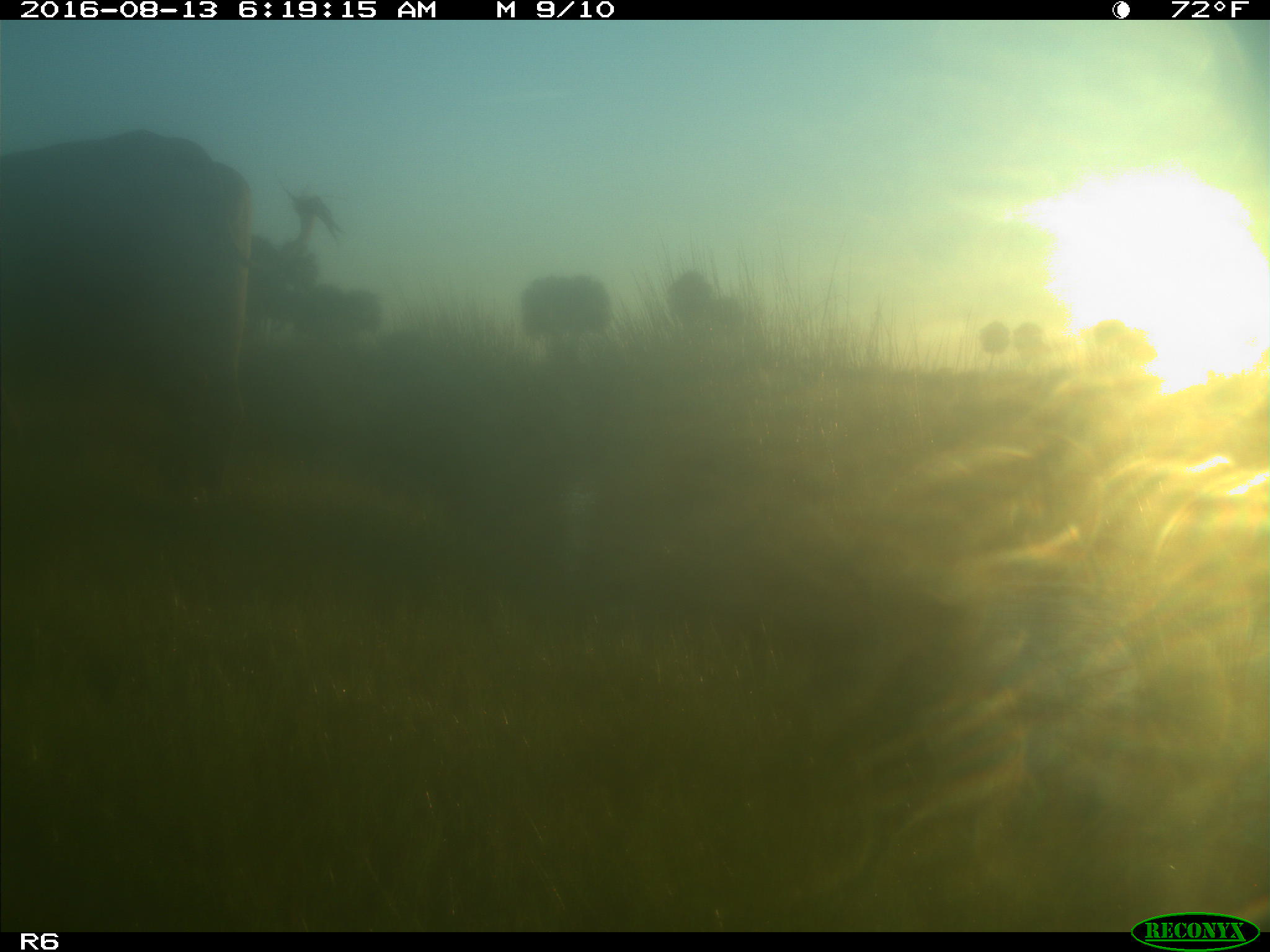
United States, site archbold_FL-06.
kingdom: Animalia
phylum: Chordata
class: Mammalia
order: Artiodactyla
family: Bovidae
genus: Bos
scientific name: Bos taurus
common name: domestic cow